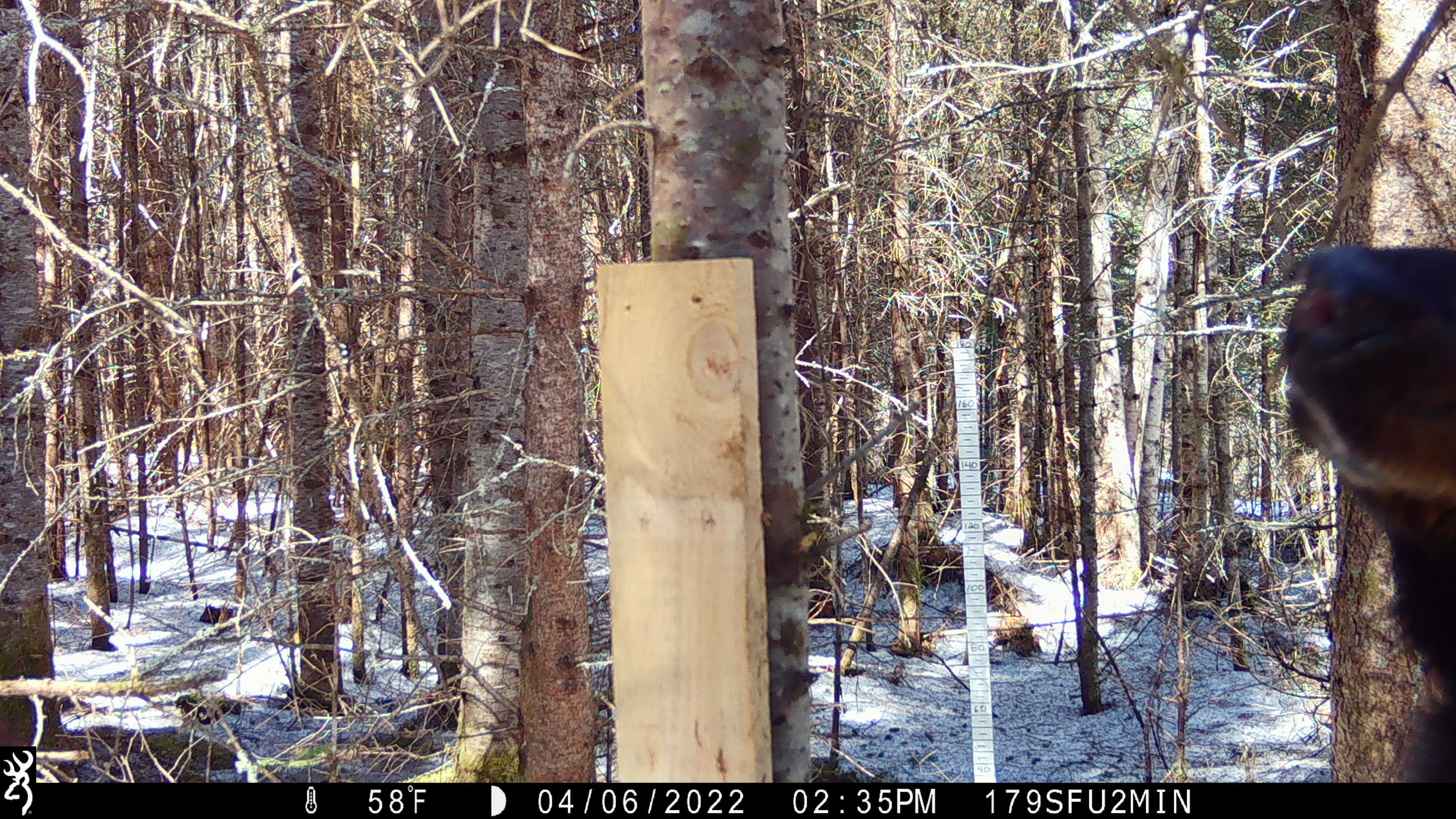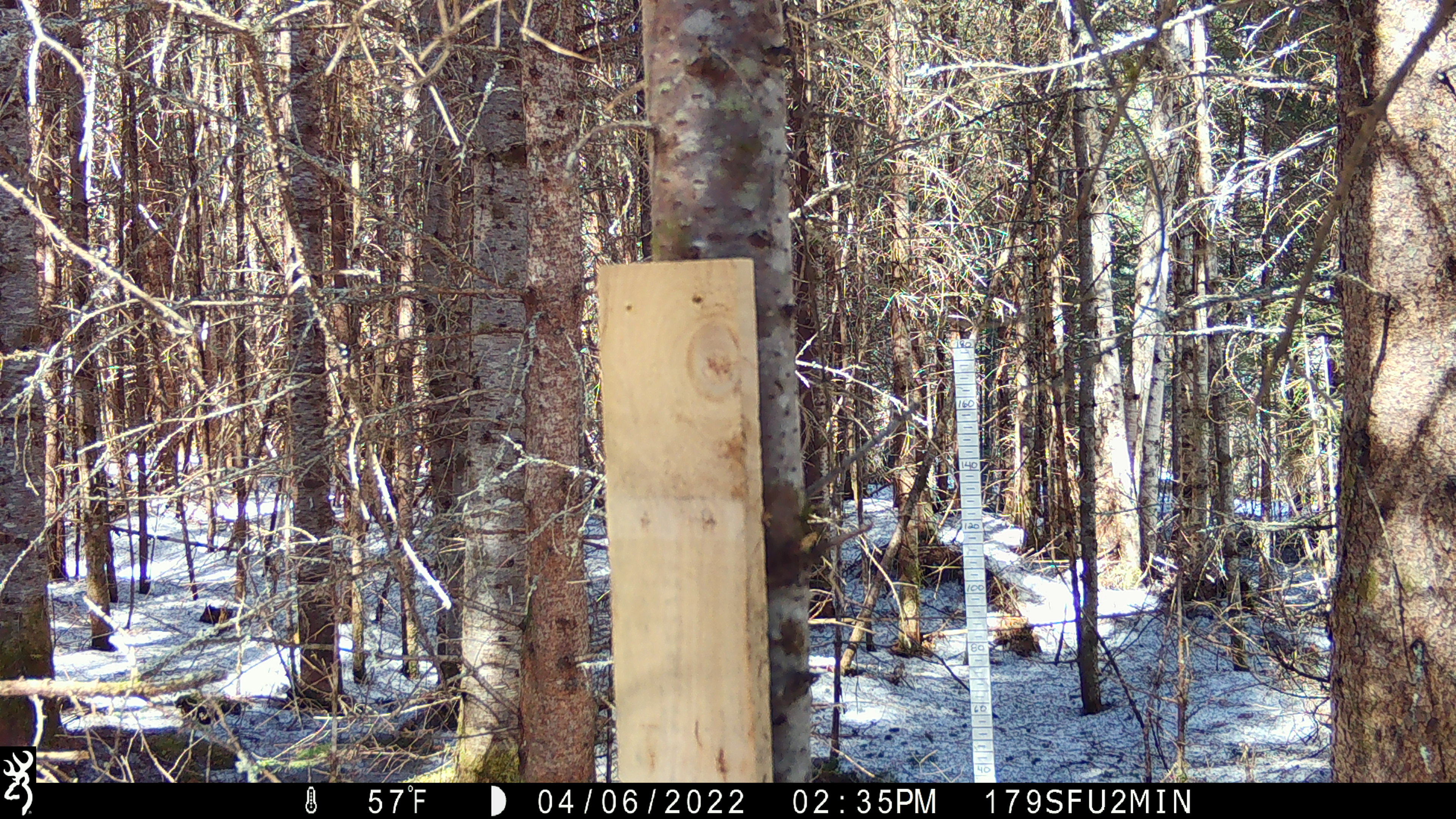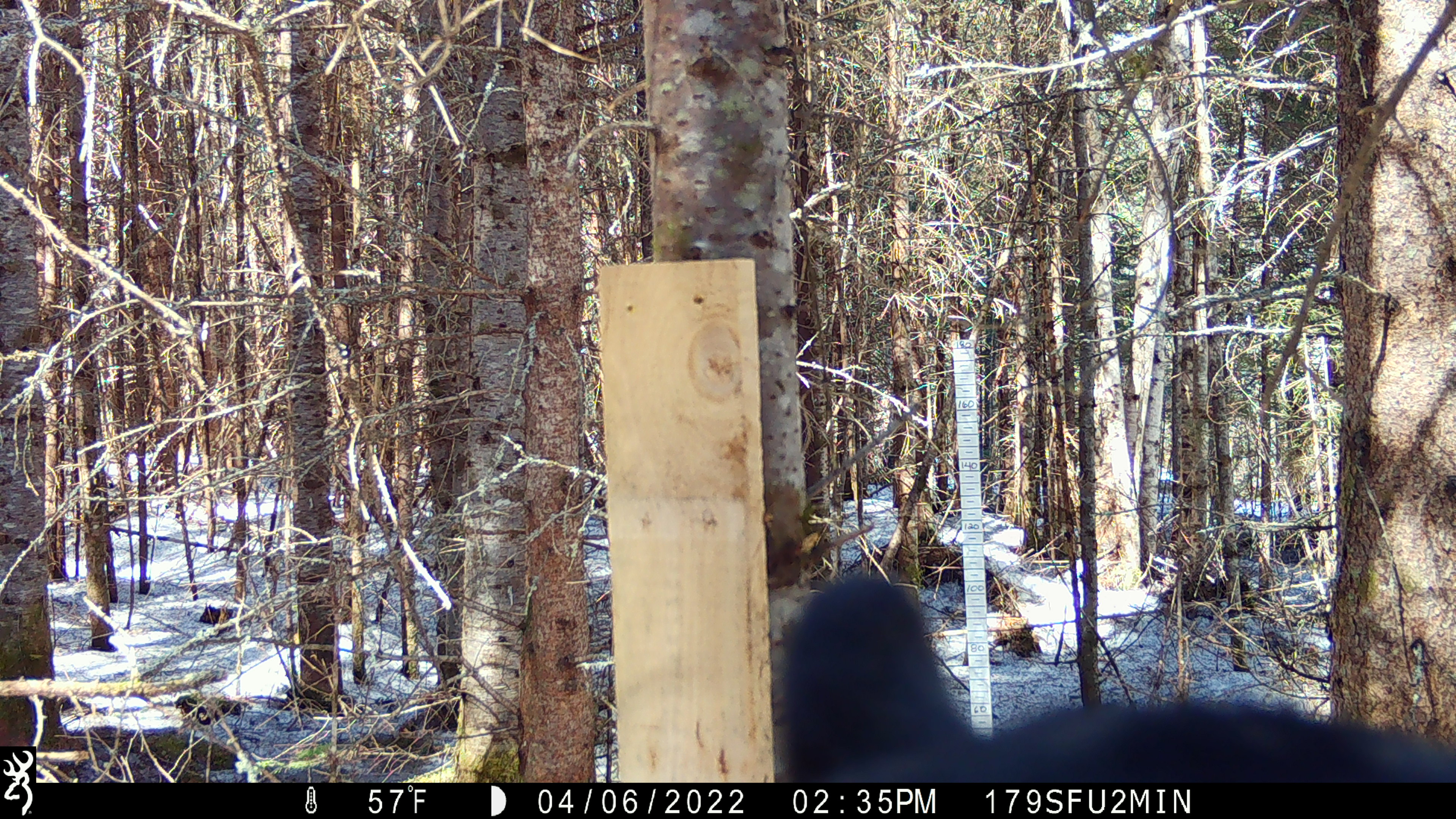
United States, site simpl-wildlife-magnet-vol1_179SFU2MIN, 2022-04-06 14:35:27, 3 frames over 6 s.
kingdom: Animalia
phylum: Chordata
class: Mammalia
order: Carnivora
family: Ursidae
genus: Ursus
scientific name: Ursus americanus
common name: black bear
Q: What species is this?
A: Black bear (Ursus americanus).